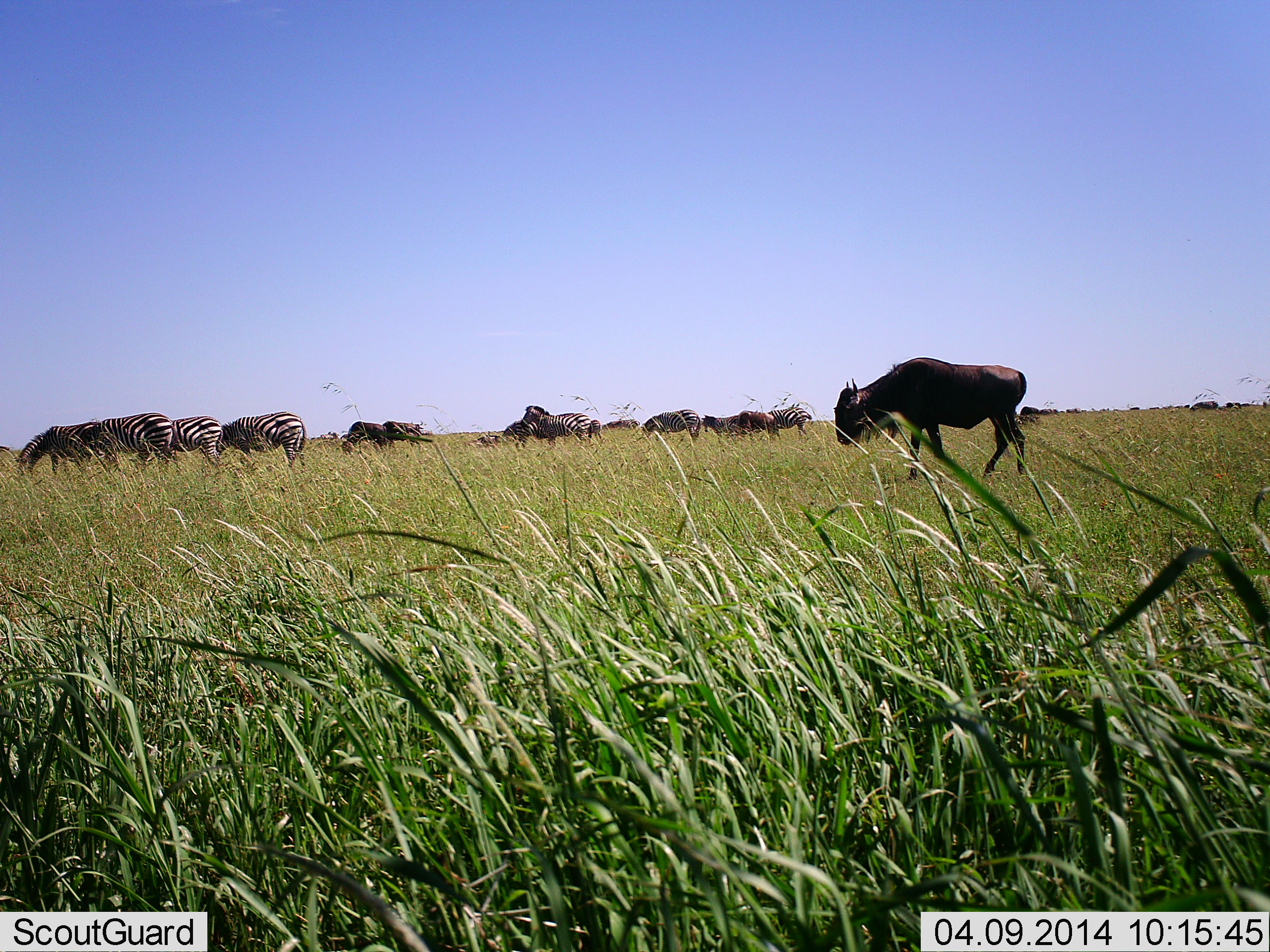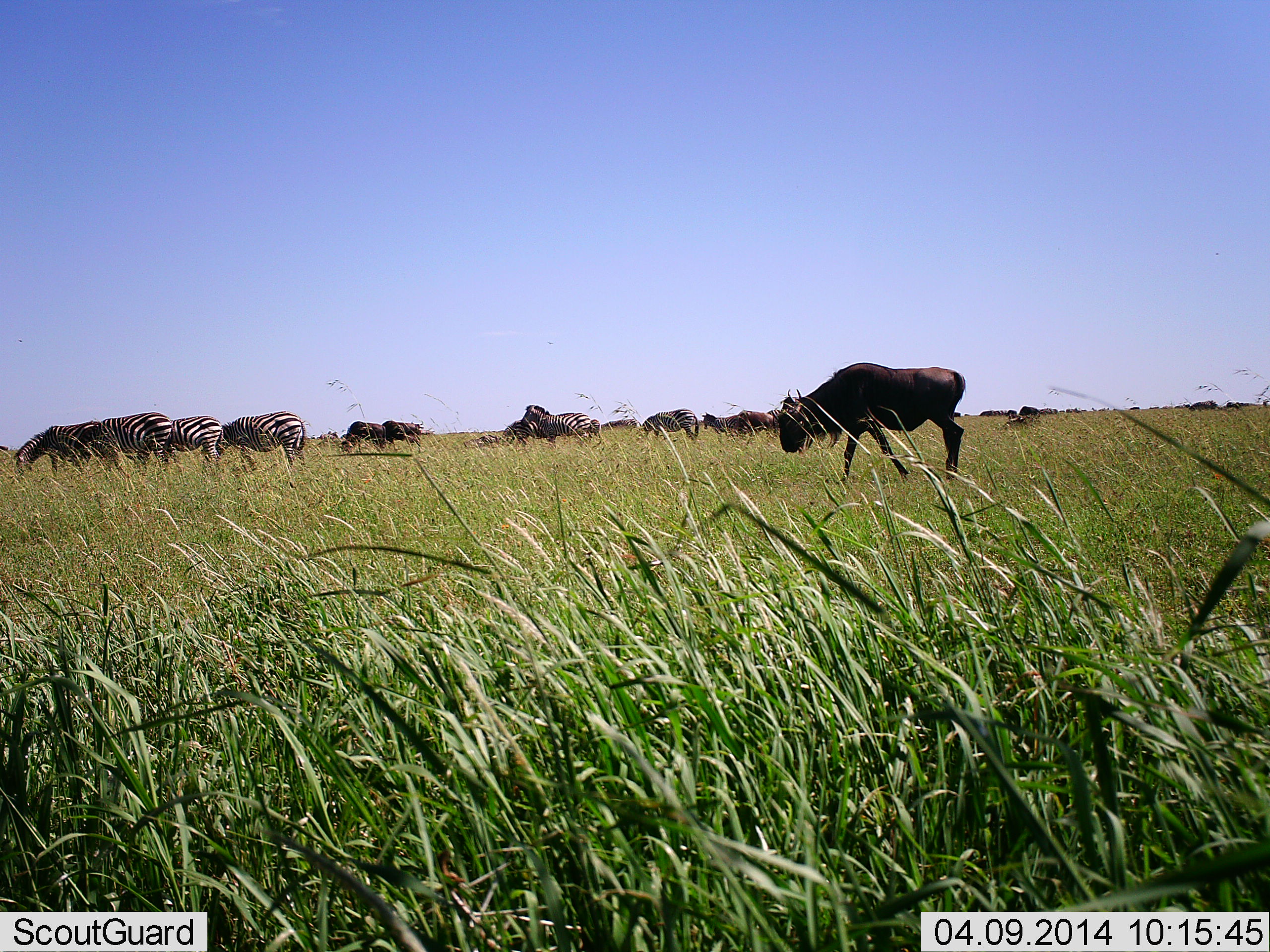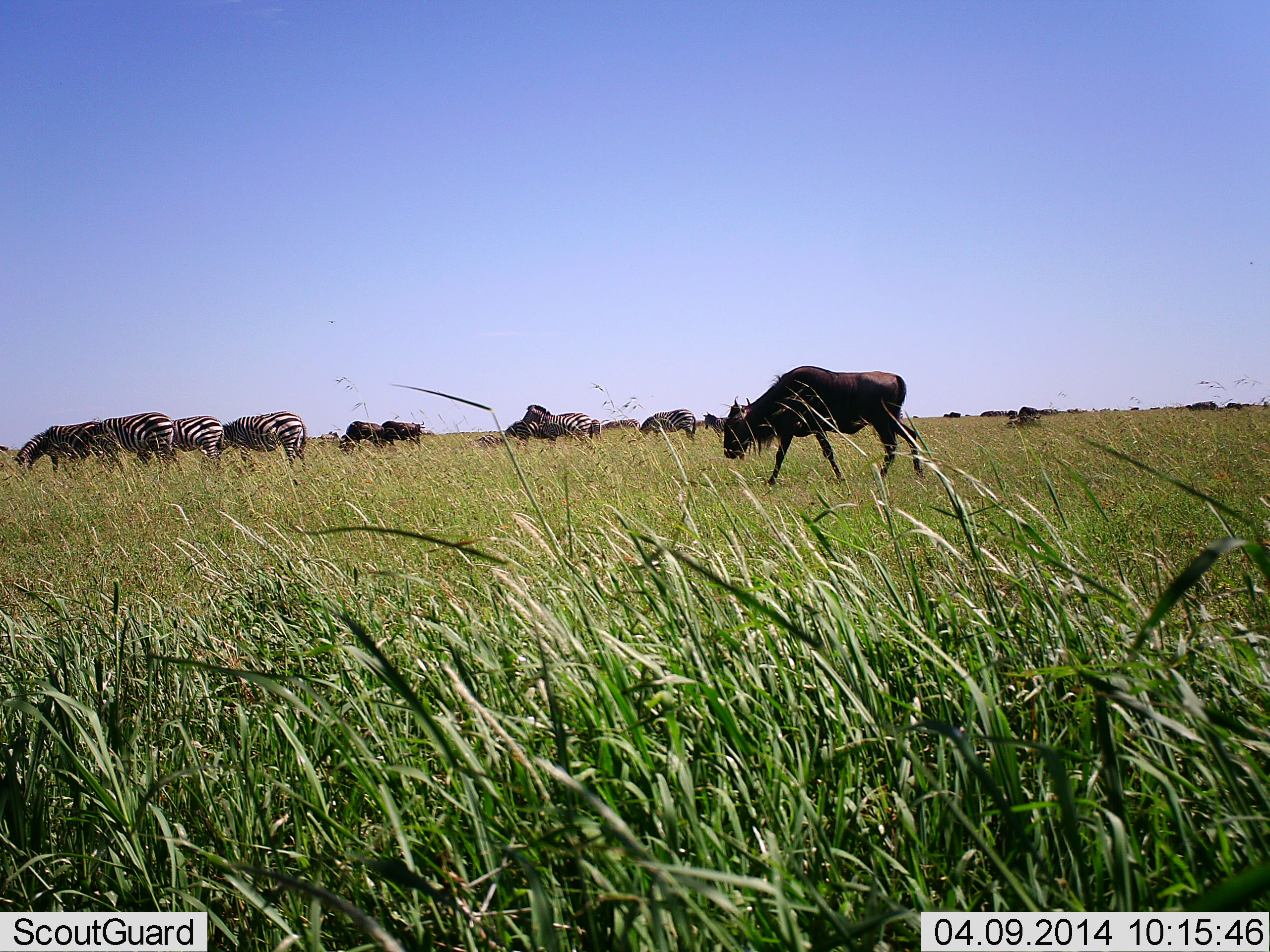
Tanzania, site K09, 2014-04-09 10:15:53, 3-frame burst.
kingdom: Animalia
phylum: Chordata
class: Mammalia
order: Artiodactyla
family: Bovidae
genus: Connochaetes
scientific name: Connochaetes taurinus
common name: blue wildebeest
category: wildebeest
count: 11-50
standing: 36%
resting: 0%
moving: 64%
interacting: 0%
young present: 0%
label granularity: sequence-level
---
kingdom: Animalia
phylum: Chordata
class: Mammalia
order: Perissodactyla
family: Equidae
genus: Equus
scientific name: Equus quagga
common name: plains zebra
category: zebra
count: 6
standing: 50%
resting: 0%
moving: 8%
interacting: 0%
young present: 8%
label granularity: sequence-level